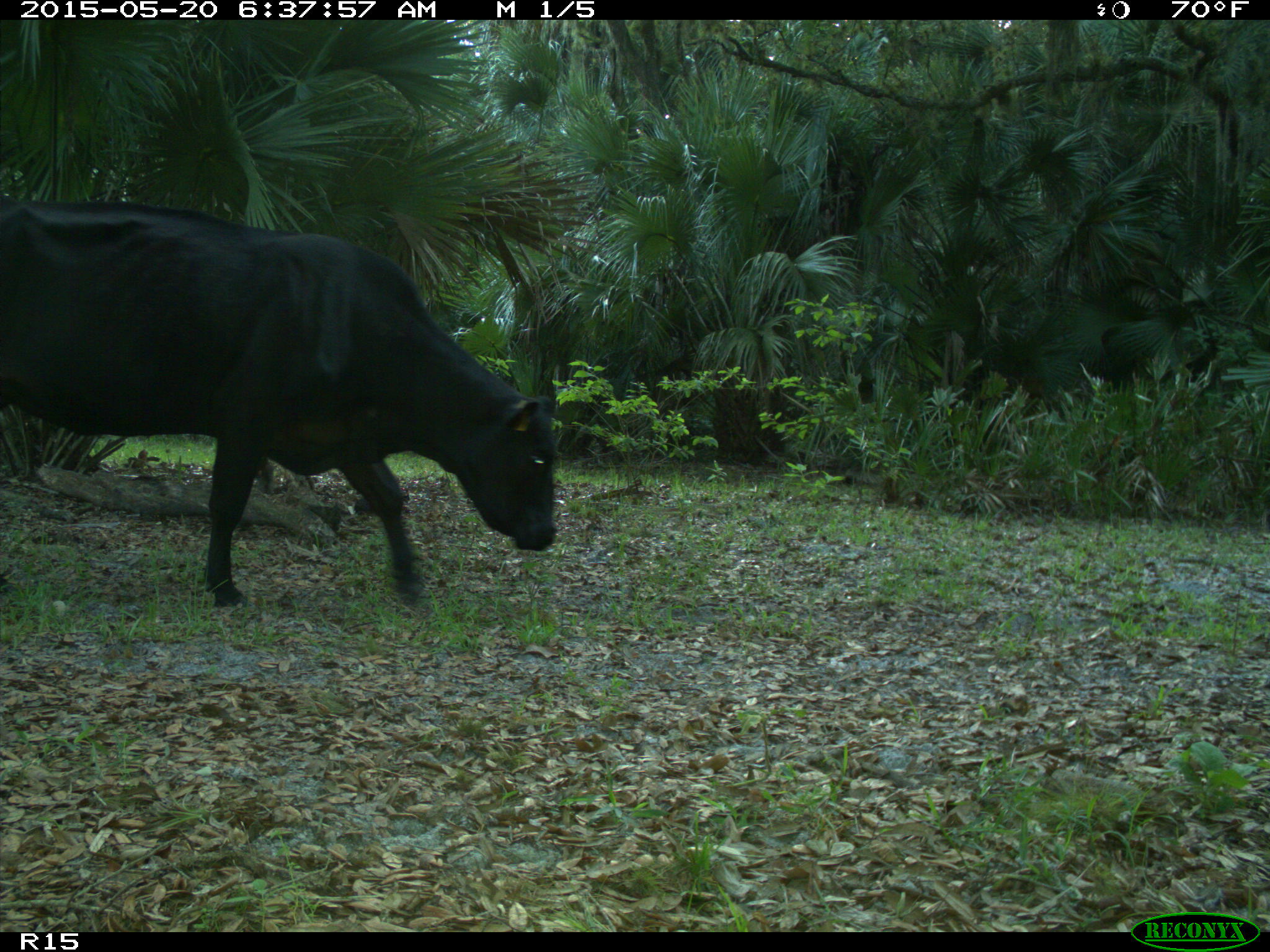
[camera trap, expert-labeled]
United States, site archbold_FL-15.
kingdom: Animalia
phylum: Chordata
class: Mammalia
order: Artiodactyla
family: Bovidae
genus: Bos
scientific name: Bos taurus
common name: domestic cow